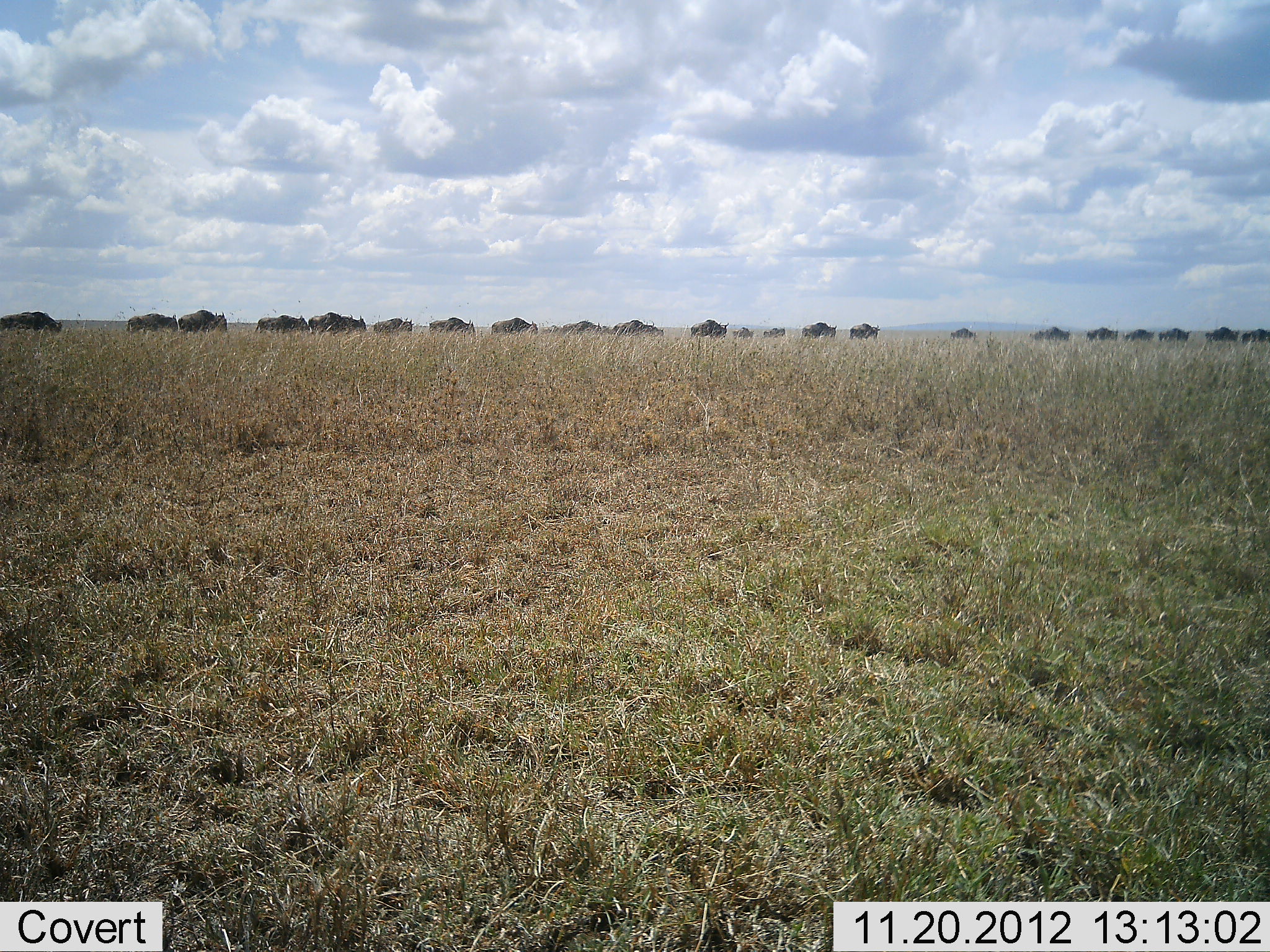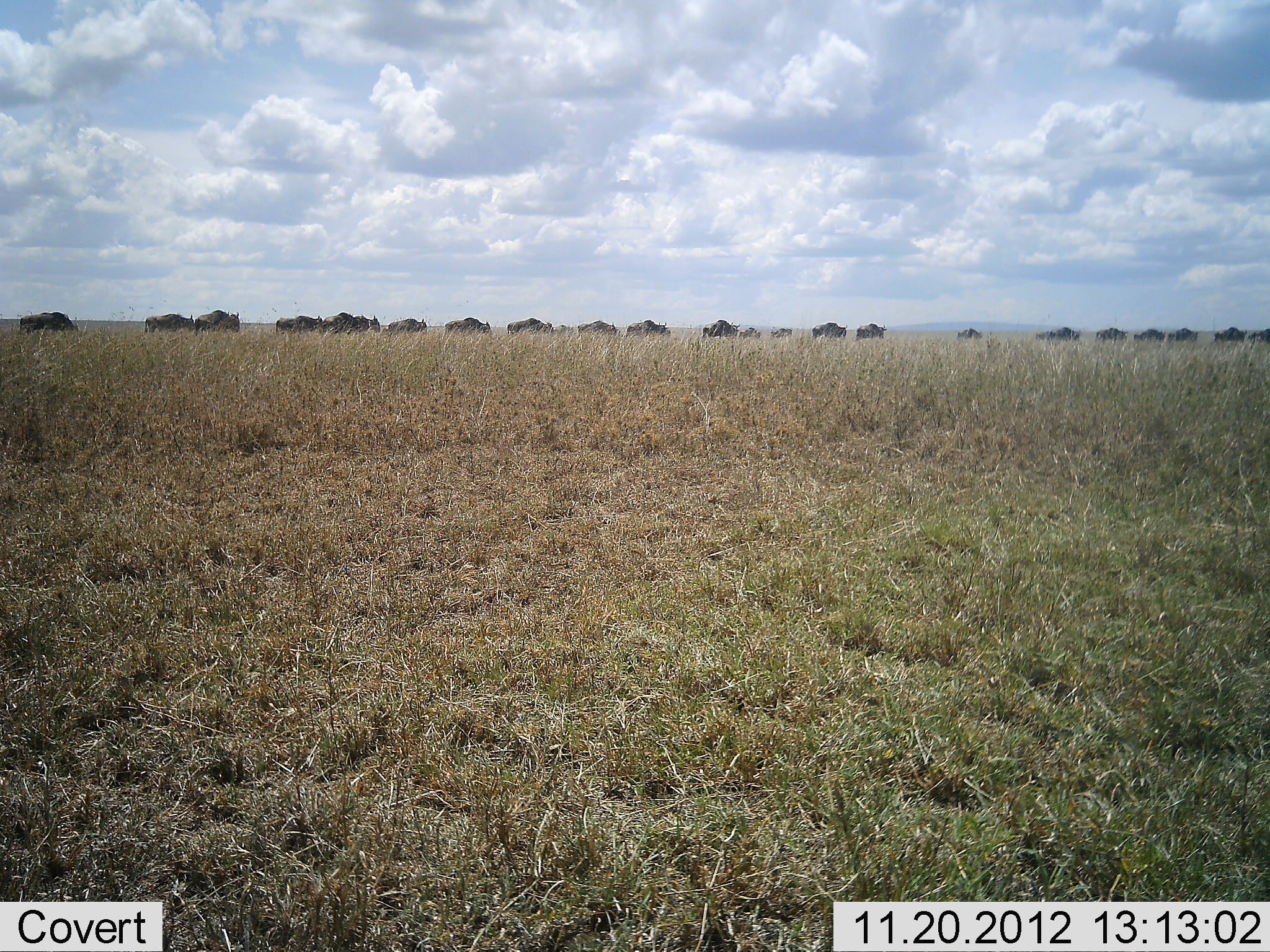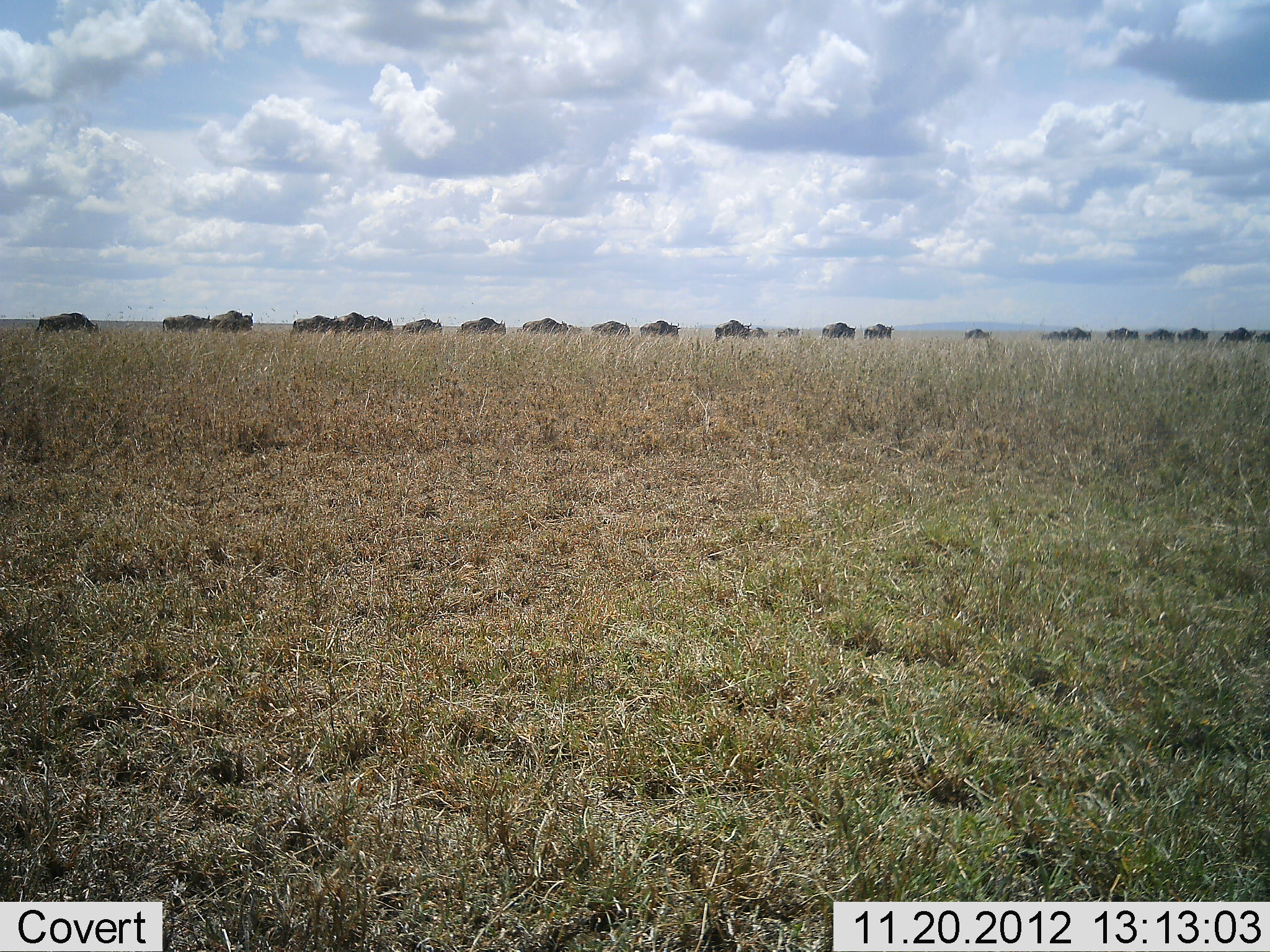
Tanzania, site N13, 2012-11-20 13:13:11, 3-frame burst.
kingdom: Animalia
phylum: Chordata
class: Mammalia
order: Artiodactyla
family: Bovidae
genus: Connochaetes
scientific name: Connochaetes taurinus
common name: blue wildebeest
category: wildebeest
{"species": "wildebeest (blue wildebeest) (Connochaetes taurinus)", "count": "11-50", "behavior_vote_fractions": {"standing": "0%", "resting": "0%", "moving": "100%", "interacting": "0%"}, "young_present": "0%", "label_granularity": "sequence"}